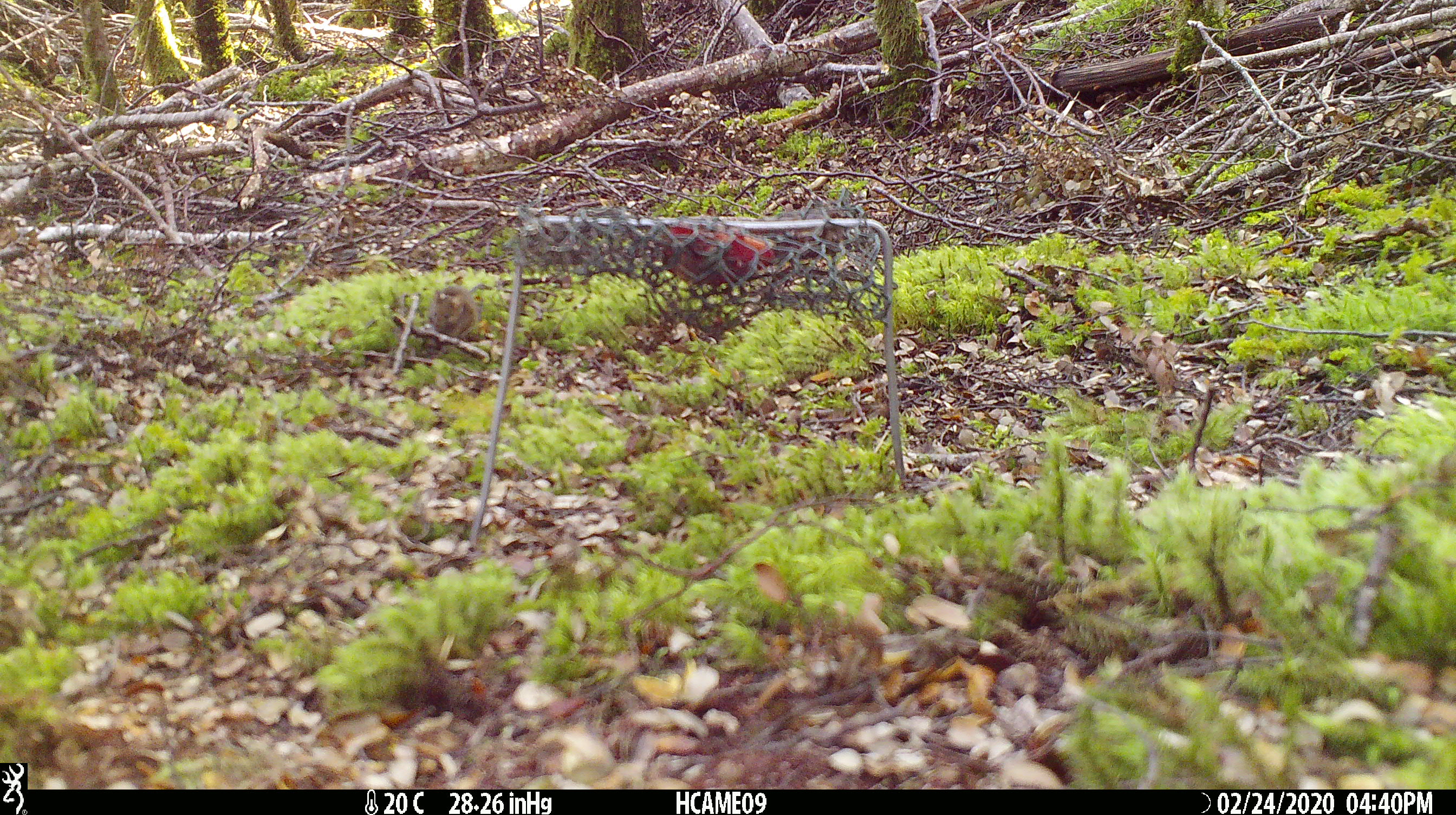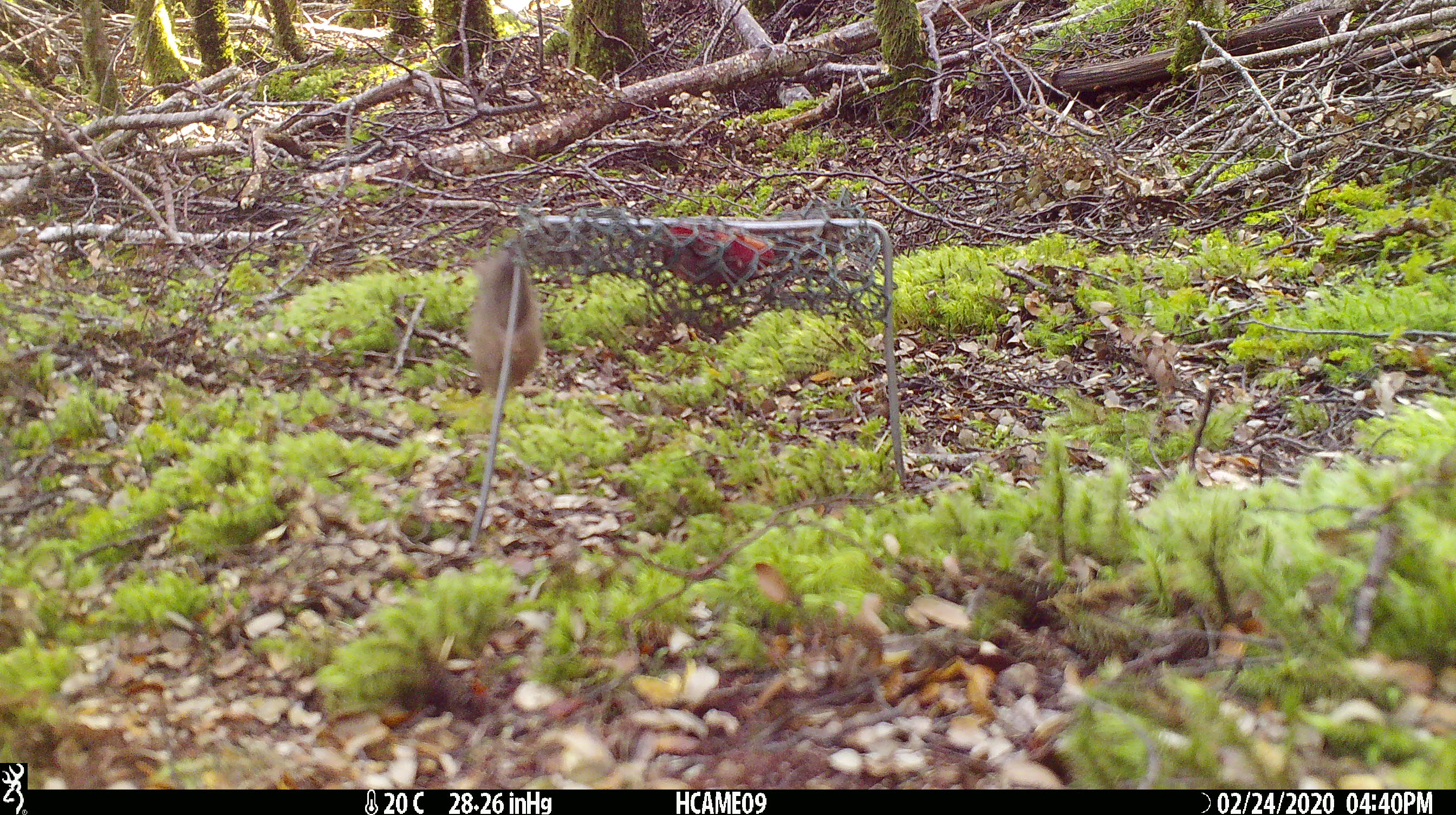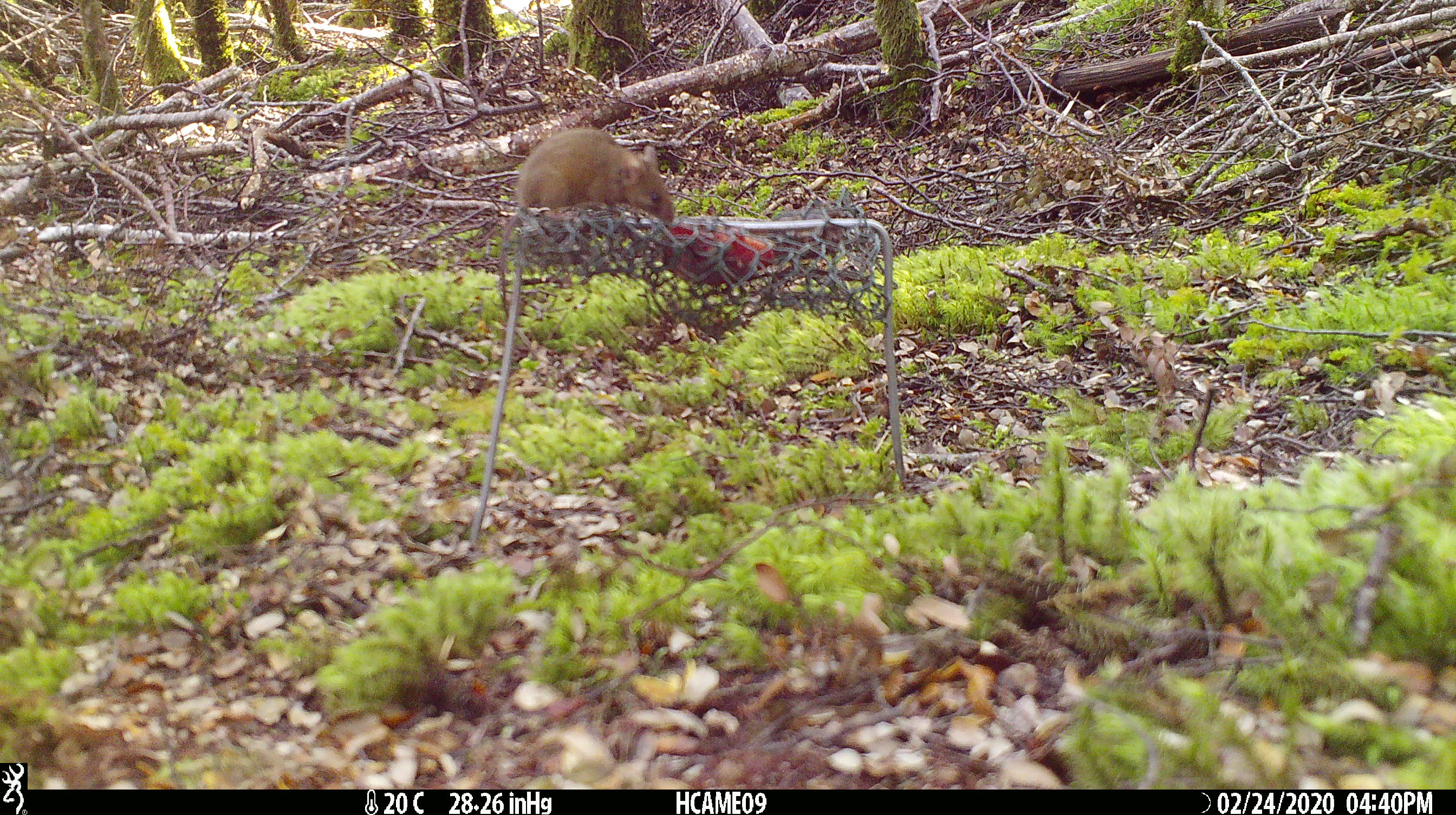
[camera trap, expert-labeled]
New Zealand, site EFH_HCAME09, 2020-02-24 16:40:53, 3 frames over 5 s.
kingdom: Animalia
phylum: Chordata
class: Mammalia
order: Rodentia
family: Muridae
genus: Mus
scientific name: Mus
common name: mouse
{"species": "mouse (Mus)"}